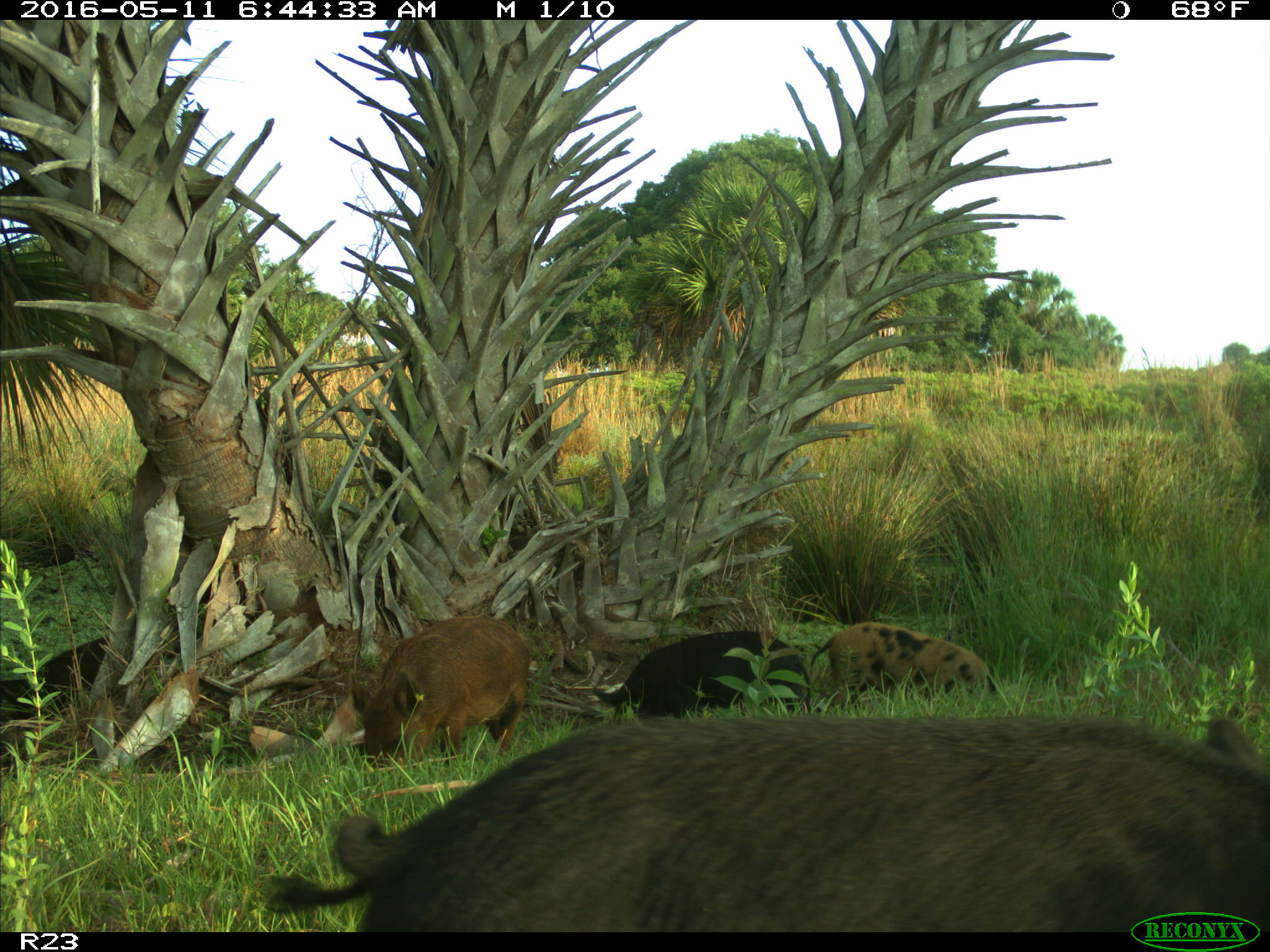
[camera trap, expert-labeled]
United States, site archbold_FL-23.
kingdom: Animalia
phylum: Chordata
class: Mammalia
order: Artiodactyla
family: Suidae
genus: Sus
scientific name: Sus scrofa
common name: wild boar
Sus scrofa (wild boar).